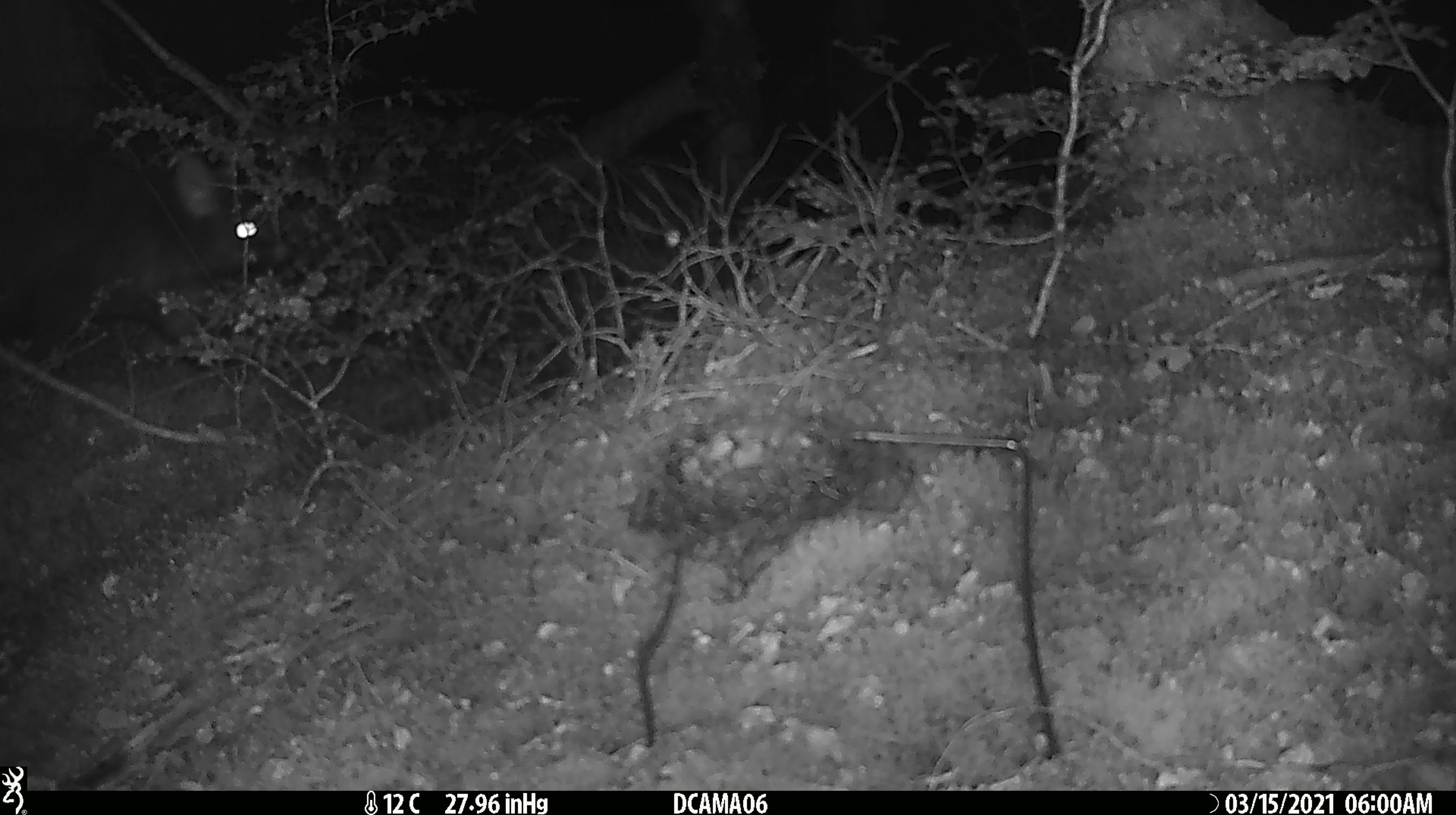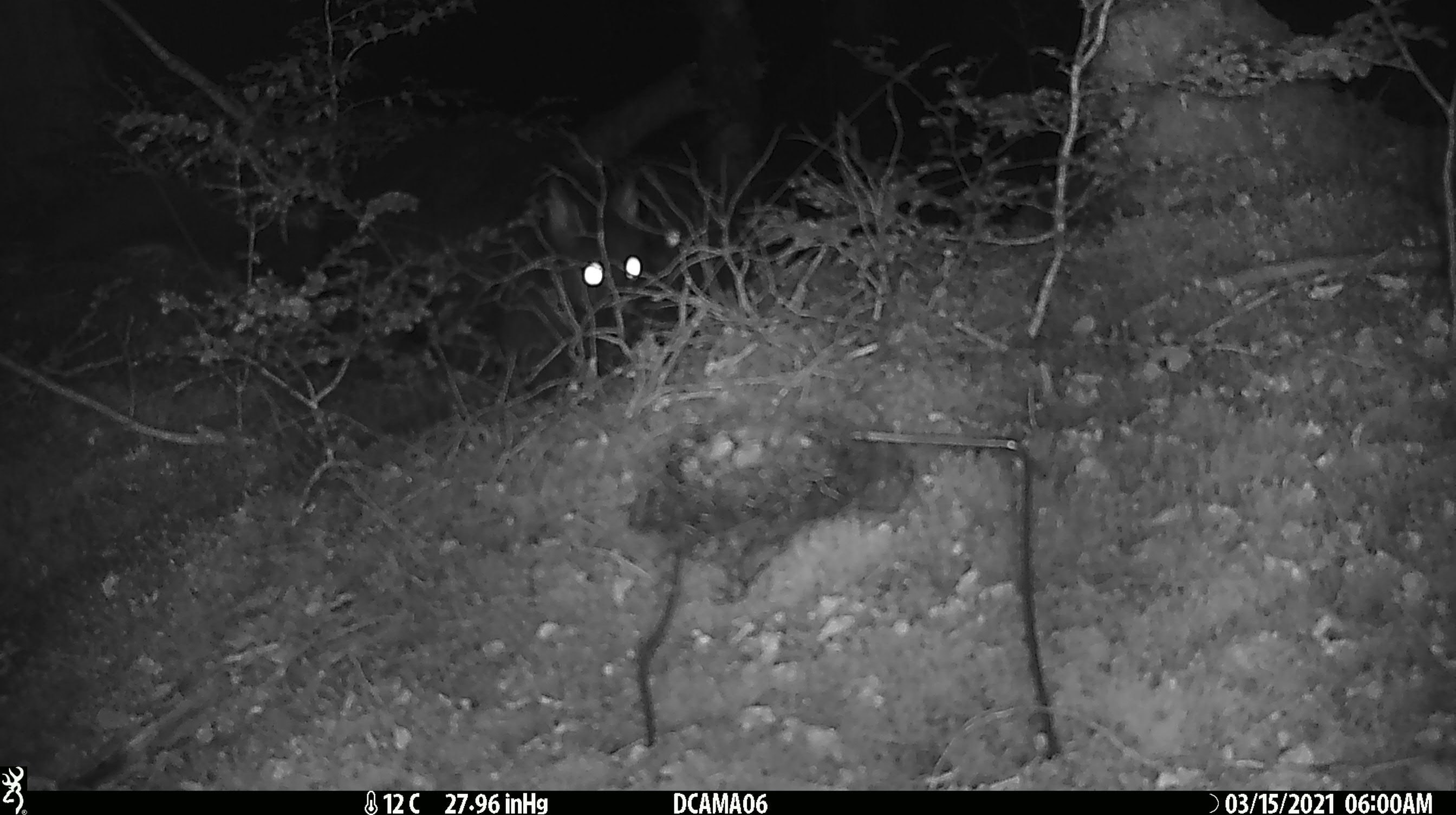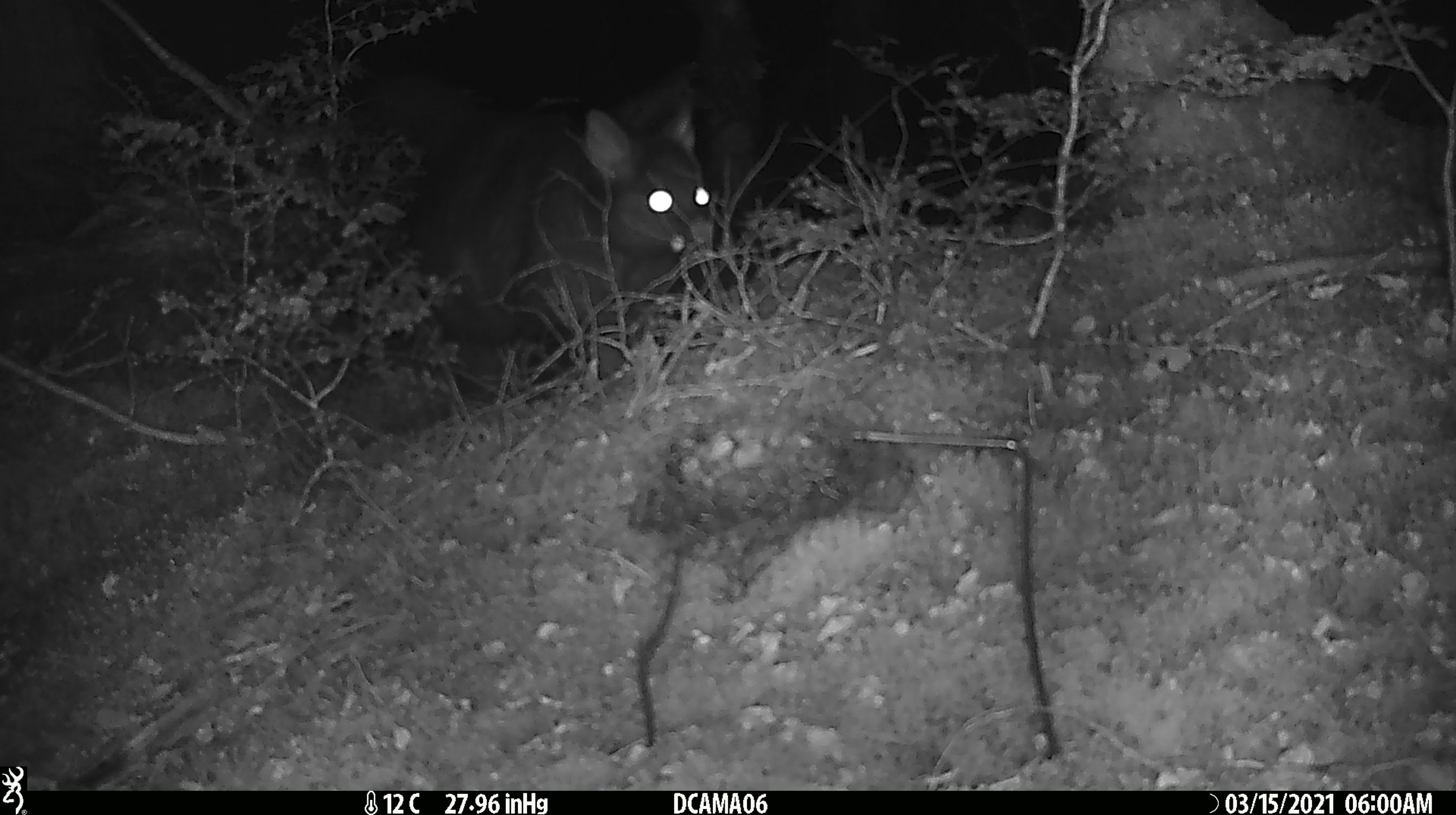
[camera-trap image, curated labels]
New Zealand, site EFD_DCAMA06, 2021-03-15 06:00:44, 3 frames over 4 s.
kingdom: Animalia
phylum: Chordata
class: Mammalia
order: Diprotodontia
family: Phalangeridae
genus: Trichosurus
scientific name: Trichosurus vulpecula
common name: common brushtail possum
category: possum